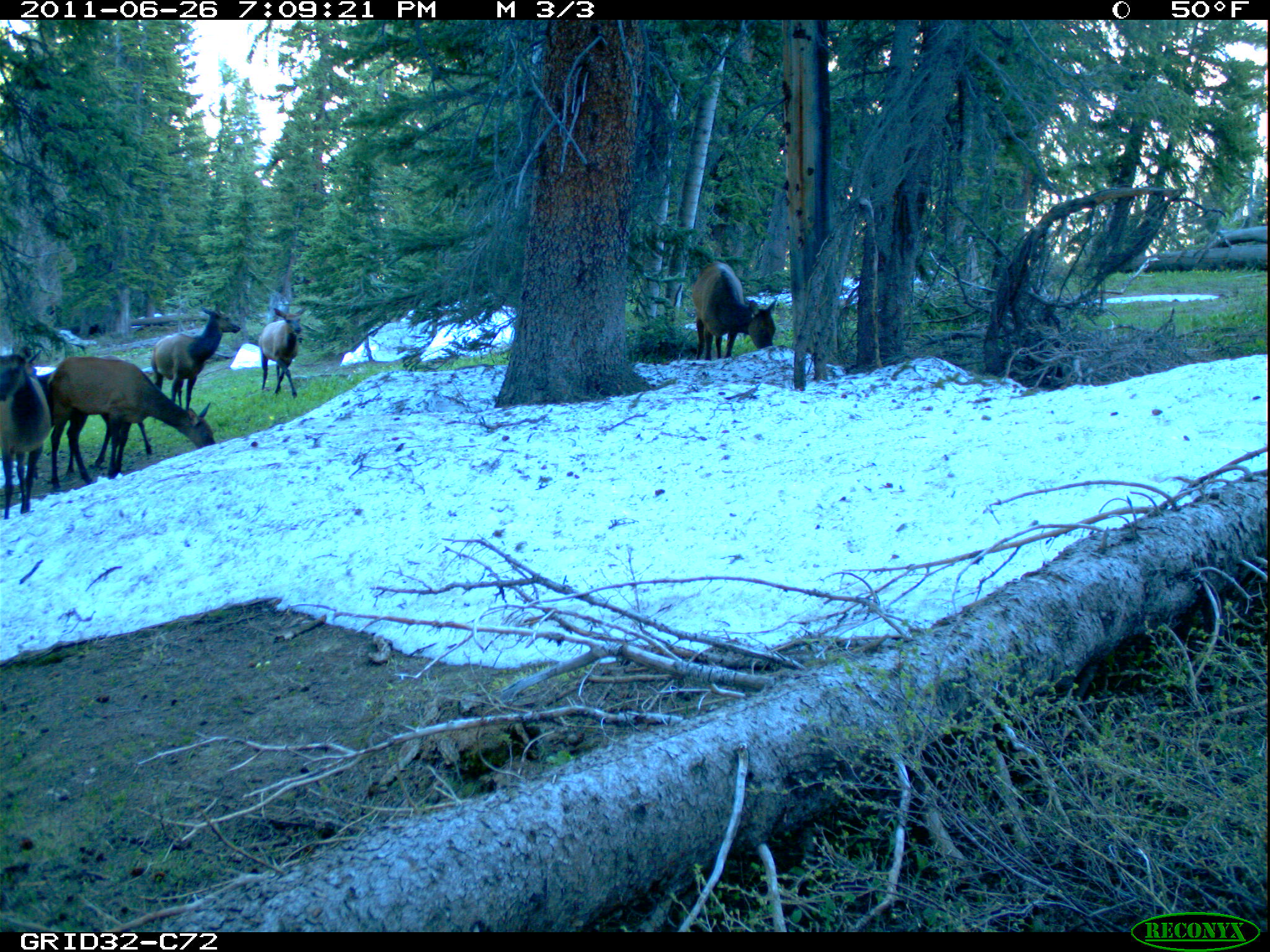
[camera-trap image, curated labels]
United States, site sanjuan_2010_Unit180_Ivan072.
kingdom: Animalia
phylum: Chordata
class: Mammalia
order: Artiodactyla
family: Cervidae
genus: Cervus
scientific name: Cervus elaphus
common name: red deer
Cervus elaphus (red deer).